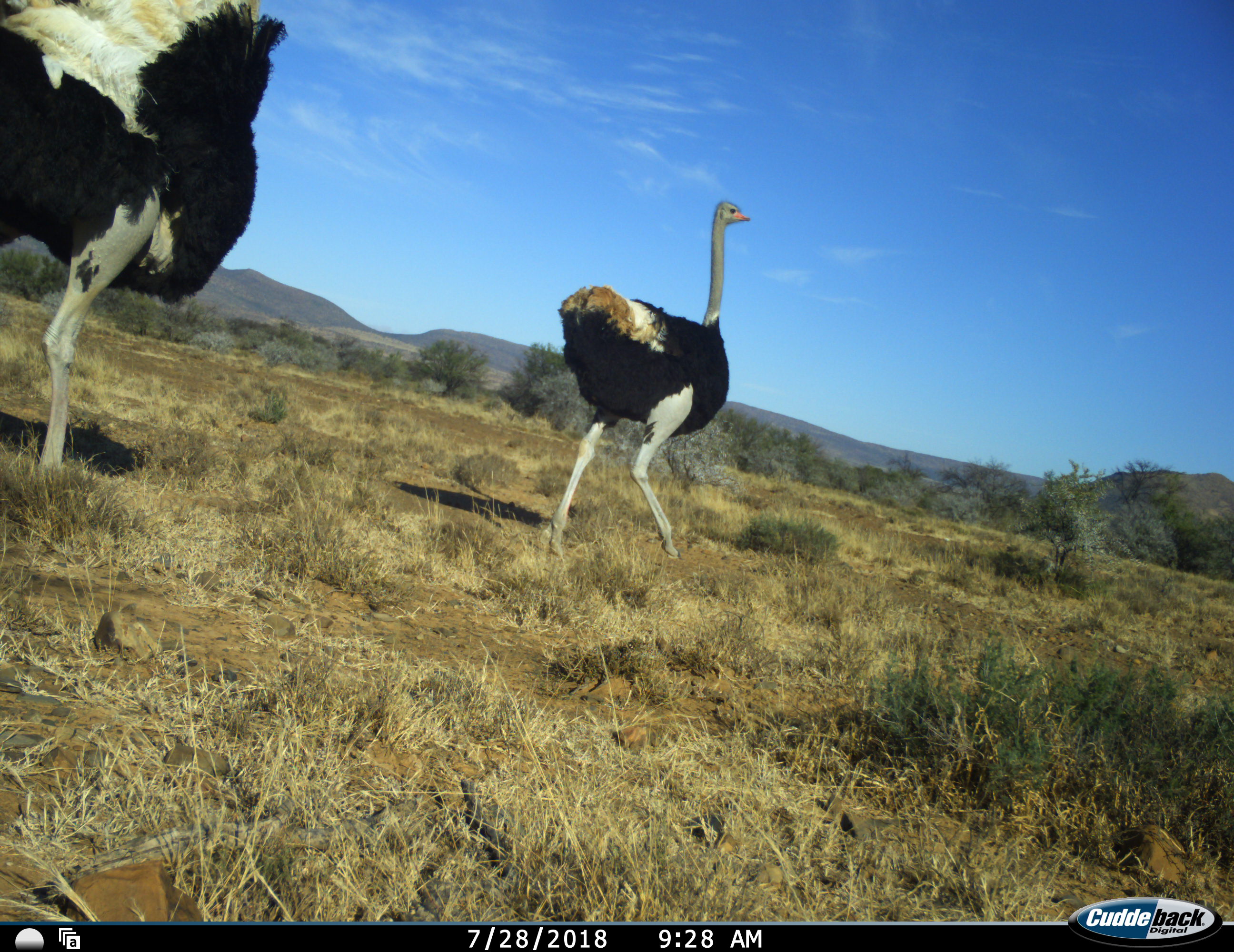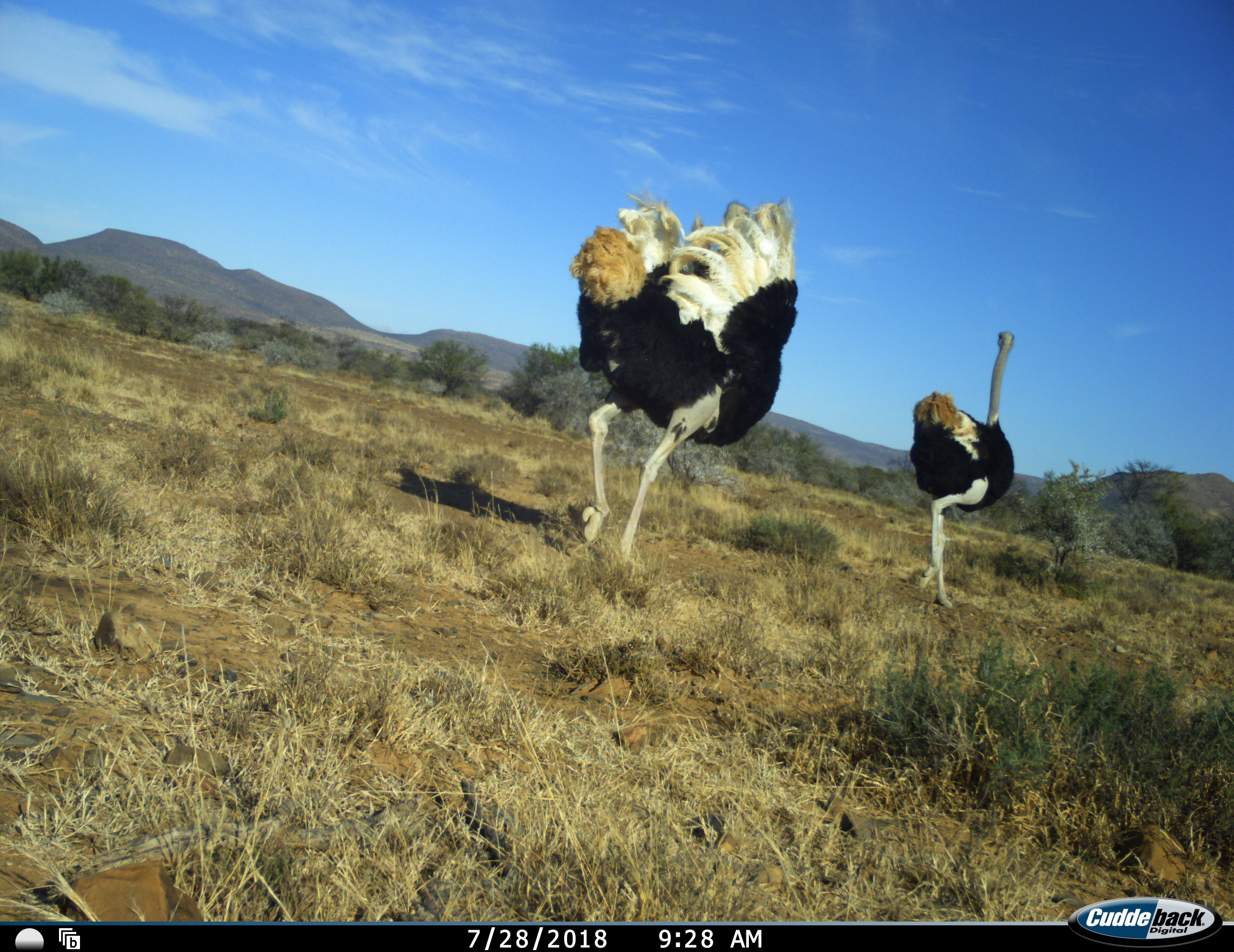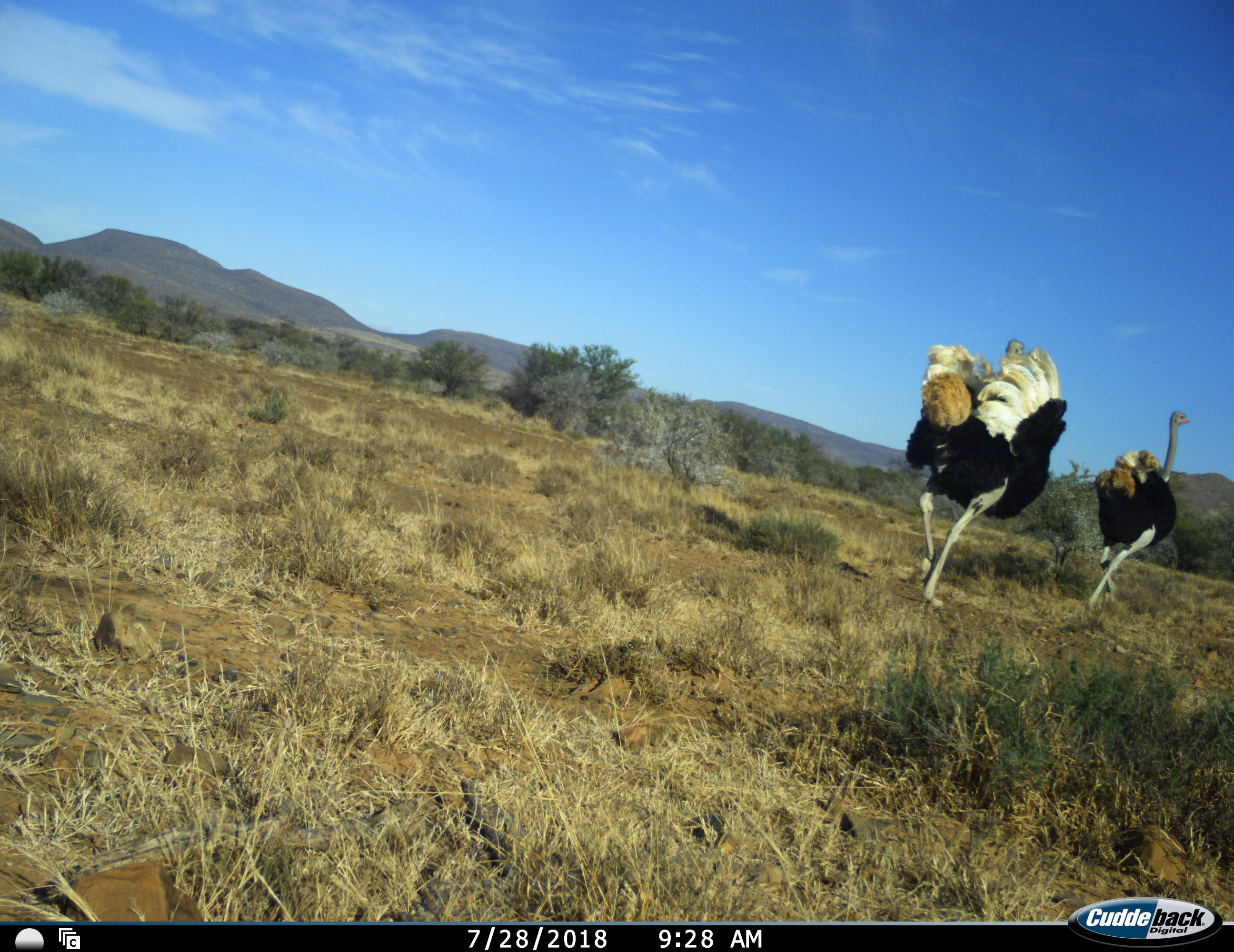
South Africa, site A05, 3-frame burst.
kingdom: Animalia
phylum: Chordata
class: Aves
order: Struthioniformes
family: Struthionidae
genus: Struthio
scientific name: Struthio camelus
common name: ostrich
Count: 2.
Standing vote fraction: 0%.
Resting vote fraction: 0%.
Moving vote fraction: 100%.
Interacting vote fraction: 10%.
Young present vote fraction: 0%.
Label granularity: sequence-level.